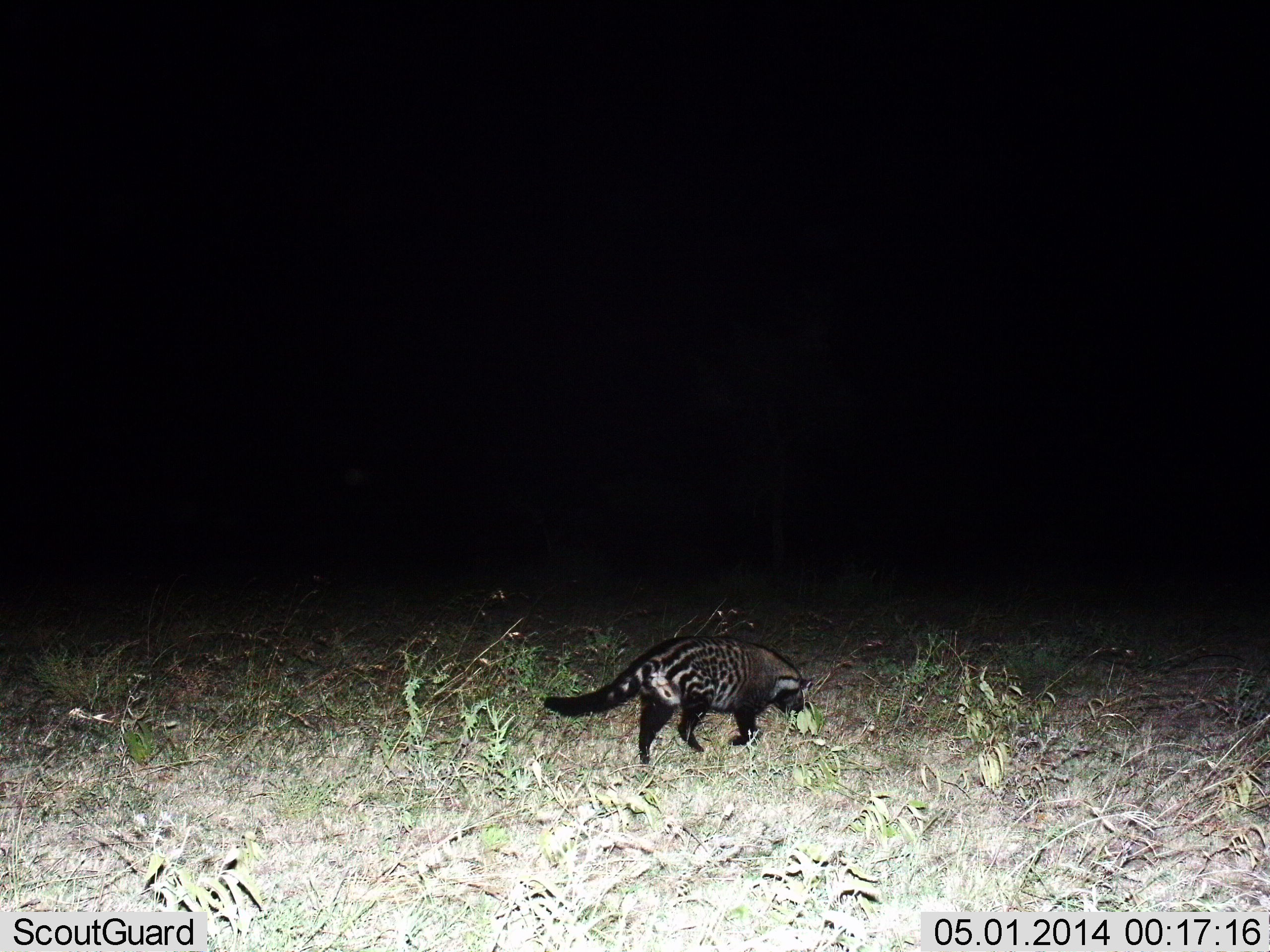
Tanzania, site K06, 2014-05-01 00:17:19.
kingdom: Animalia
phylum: Chordata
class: Mammalia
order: Carnivora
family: Viverridae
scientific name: Viverridae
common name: civet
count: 1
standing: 0%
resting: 0%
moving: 90%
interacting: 0%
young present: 0%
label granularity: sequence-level